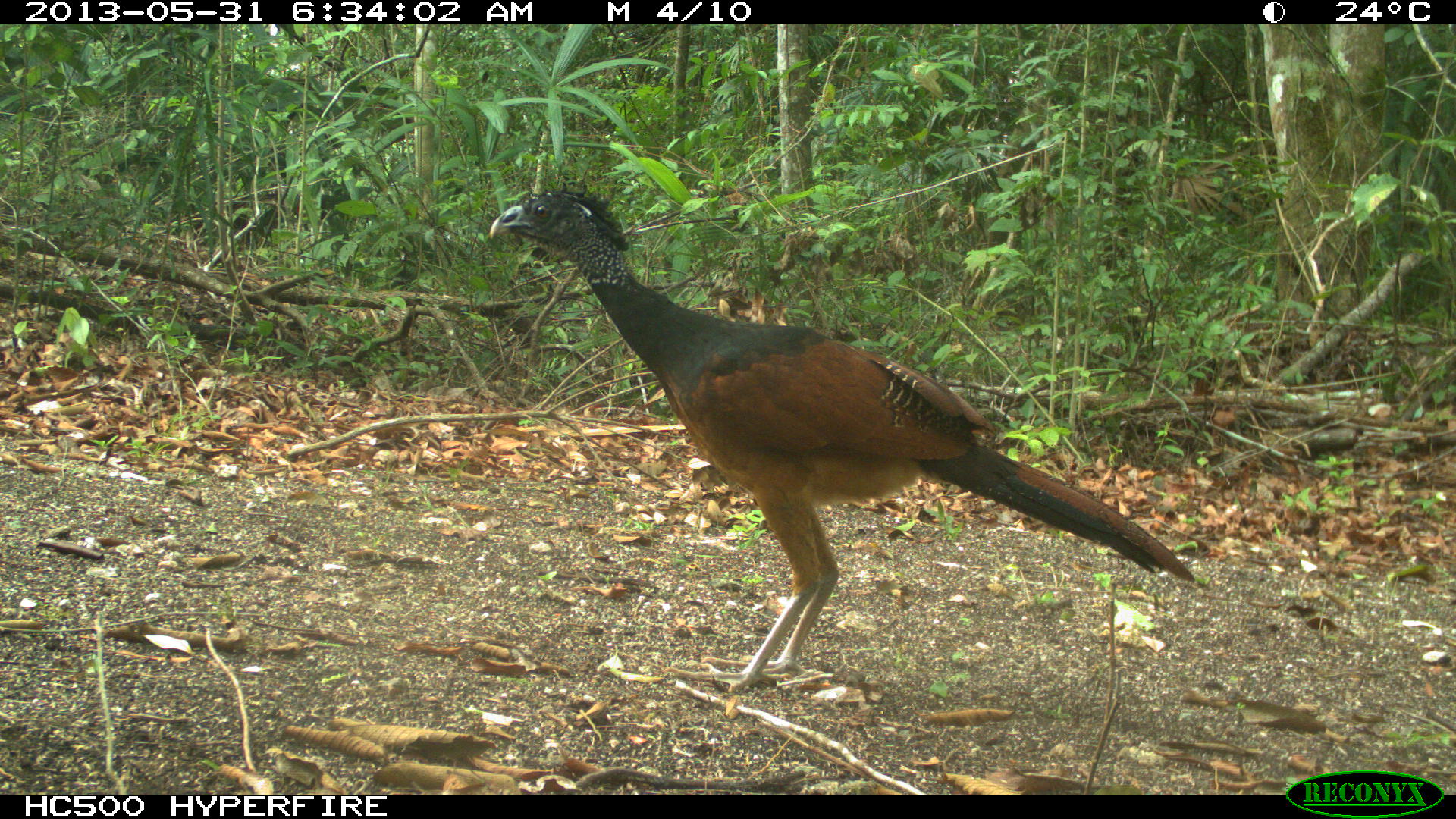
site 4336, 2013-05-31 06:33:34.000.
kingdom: Animalia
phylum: Chordata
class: Aves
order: Galliformes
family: Cracidae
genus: Crax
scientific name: Crax rubra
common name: great curassow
Crax rubra (great curassow), count 1, sex female.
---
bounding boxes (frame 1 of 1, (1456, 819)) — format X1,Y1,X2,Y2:
crax rubra: 486,179,1195,692